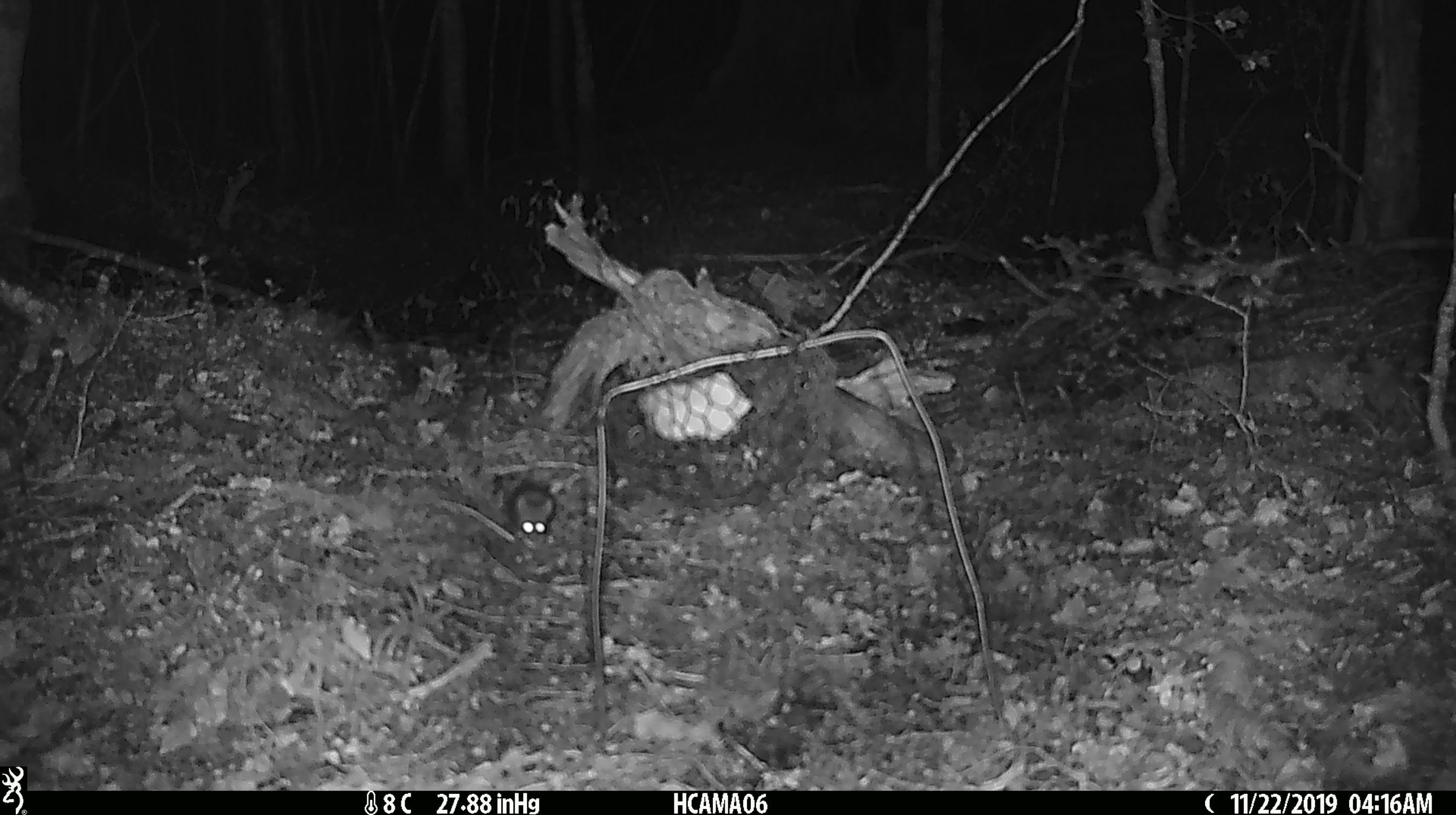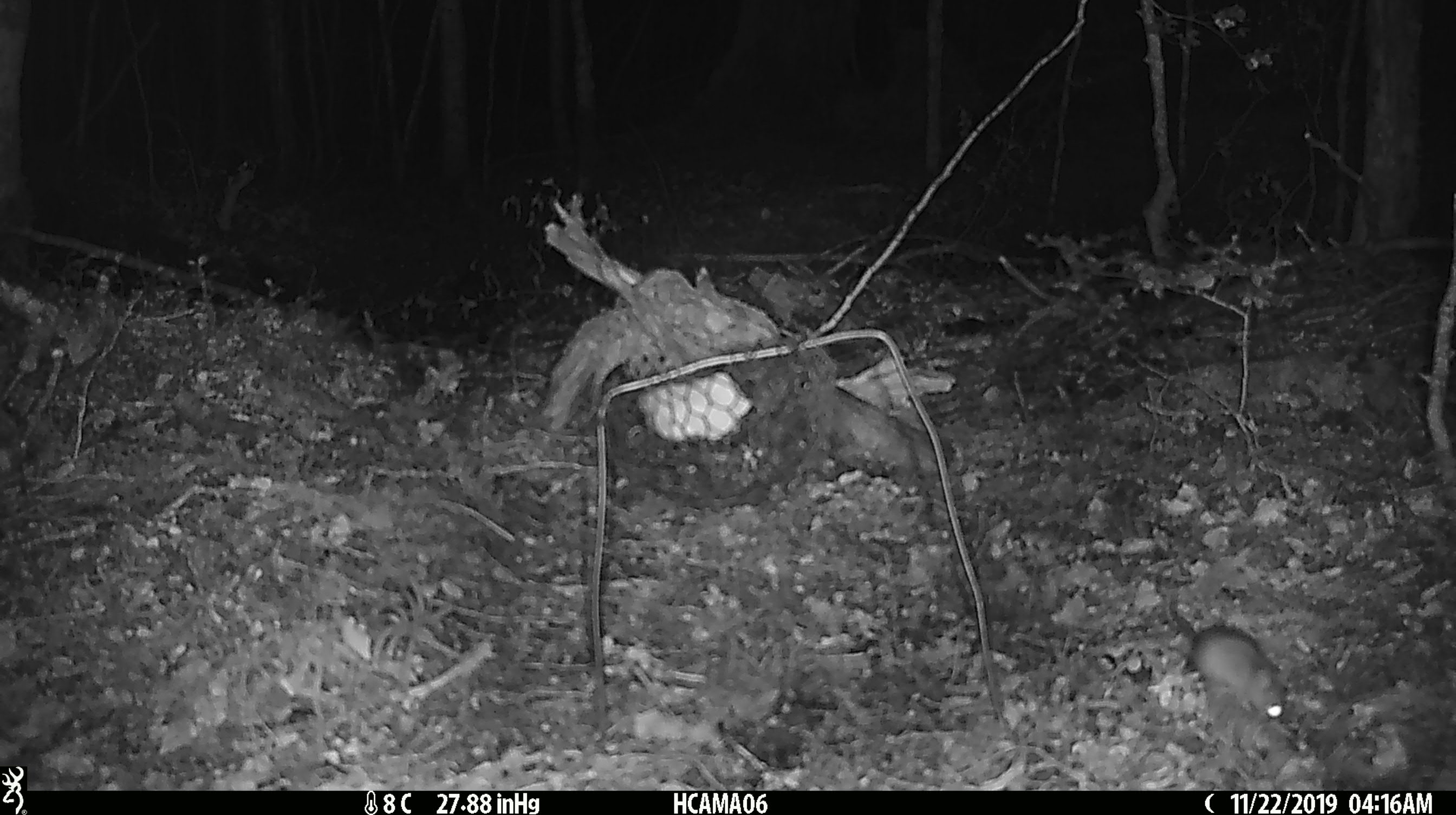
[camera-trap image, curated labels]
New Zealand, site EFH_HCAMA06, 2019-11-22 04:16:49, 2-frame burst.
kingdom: Animalia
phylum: Chordata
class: Mammalia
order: Rodentia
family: Muridae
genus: Mus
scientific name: Mus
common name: mouse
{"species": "mouse (Mus)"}